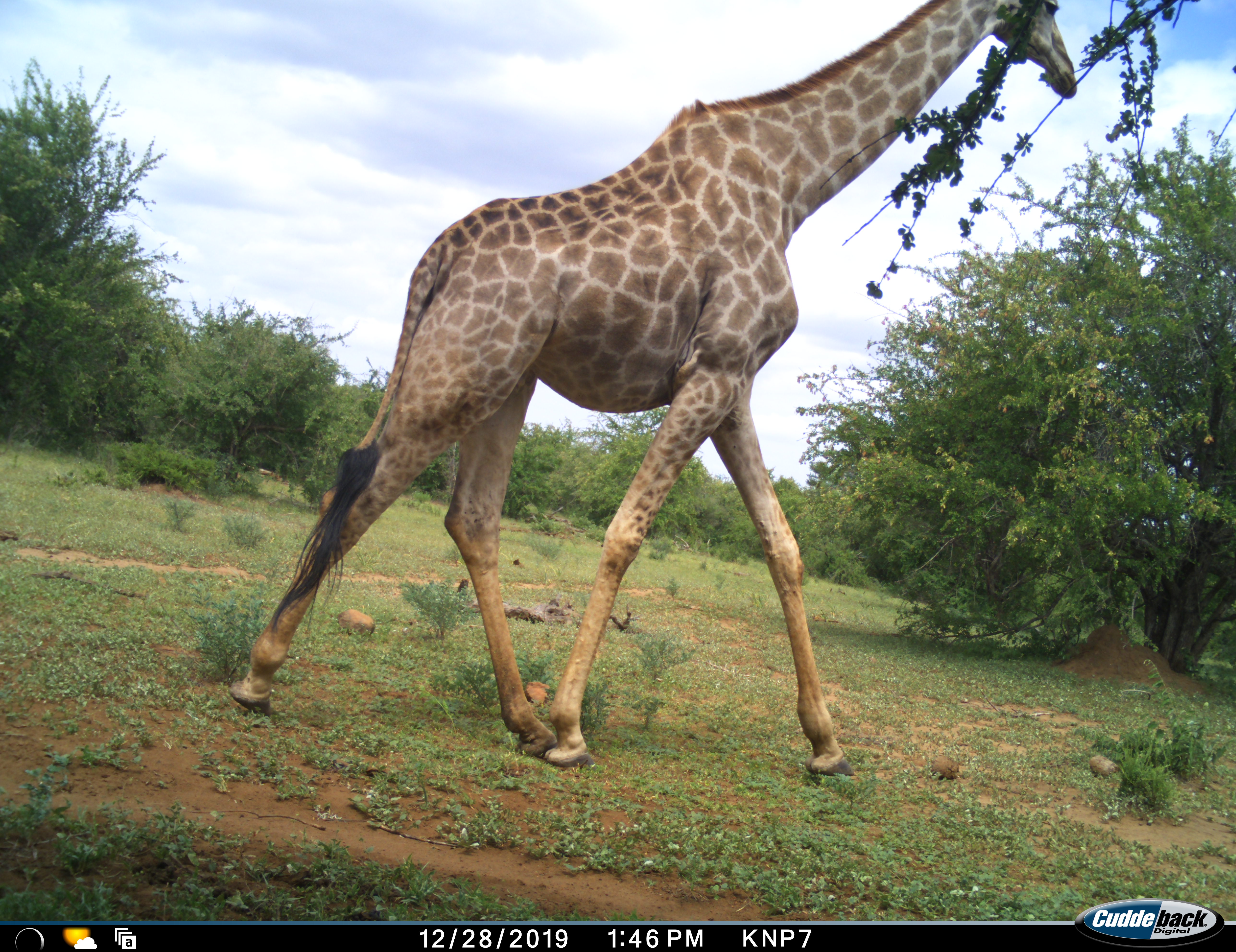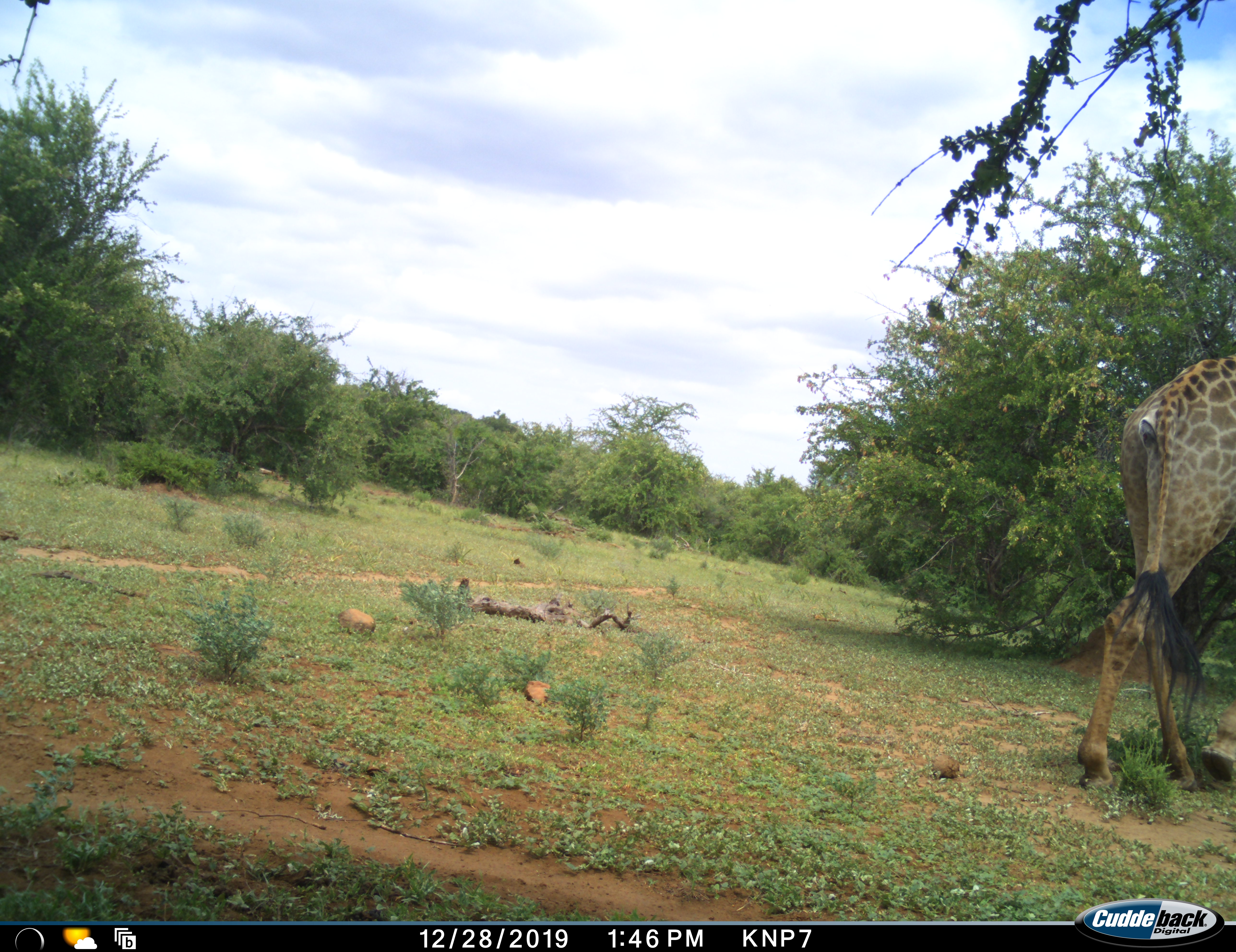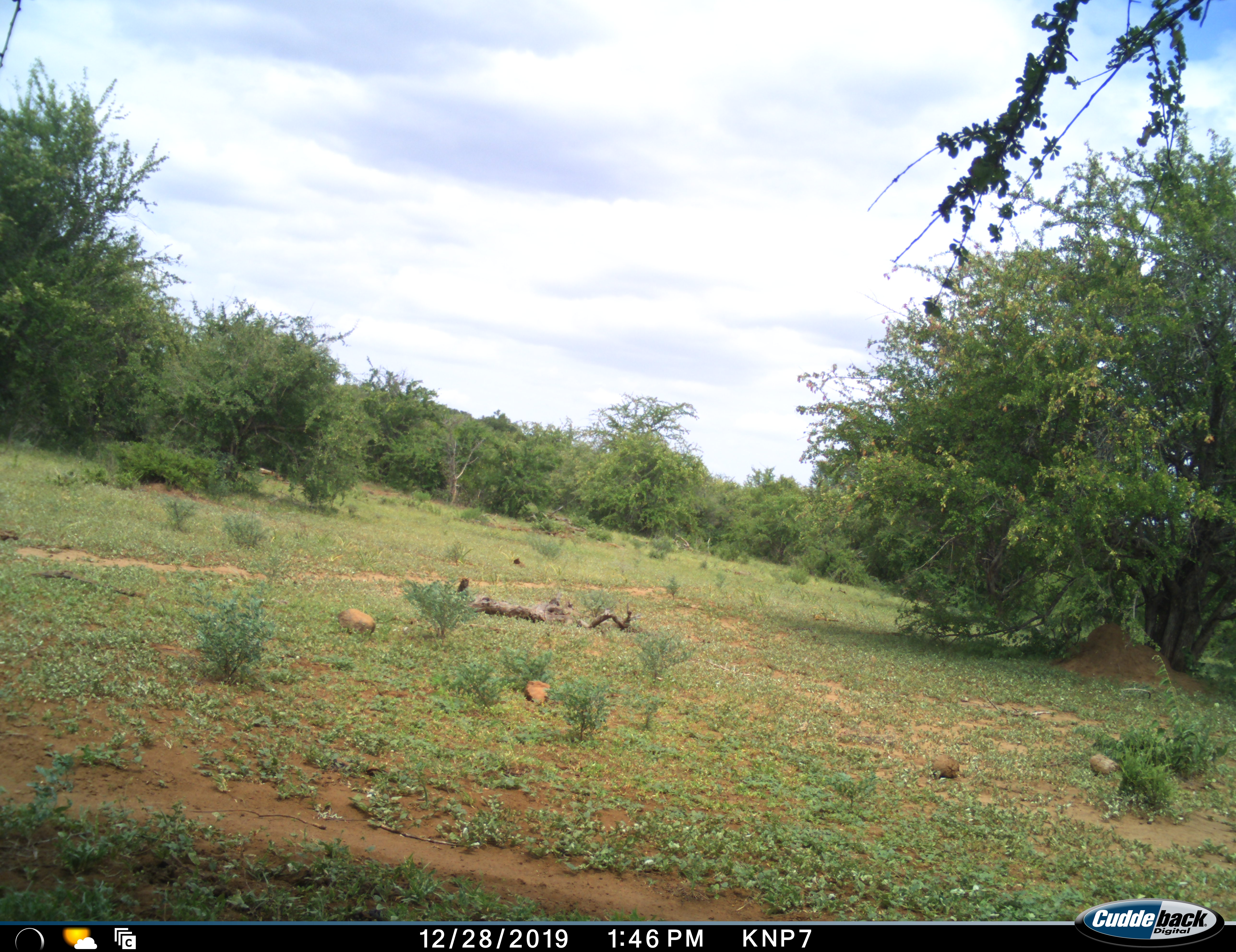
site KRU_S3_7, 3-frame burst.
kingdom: Animalia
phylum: Chordata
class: Mammalia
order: Artiodactyla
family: Giraffidae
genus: Giraffa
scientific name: Giraffa camelopardalis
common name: giraffe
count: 1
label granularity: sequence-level